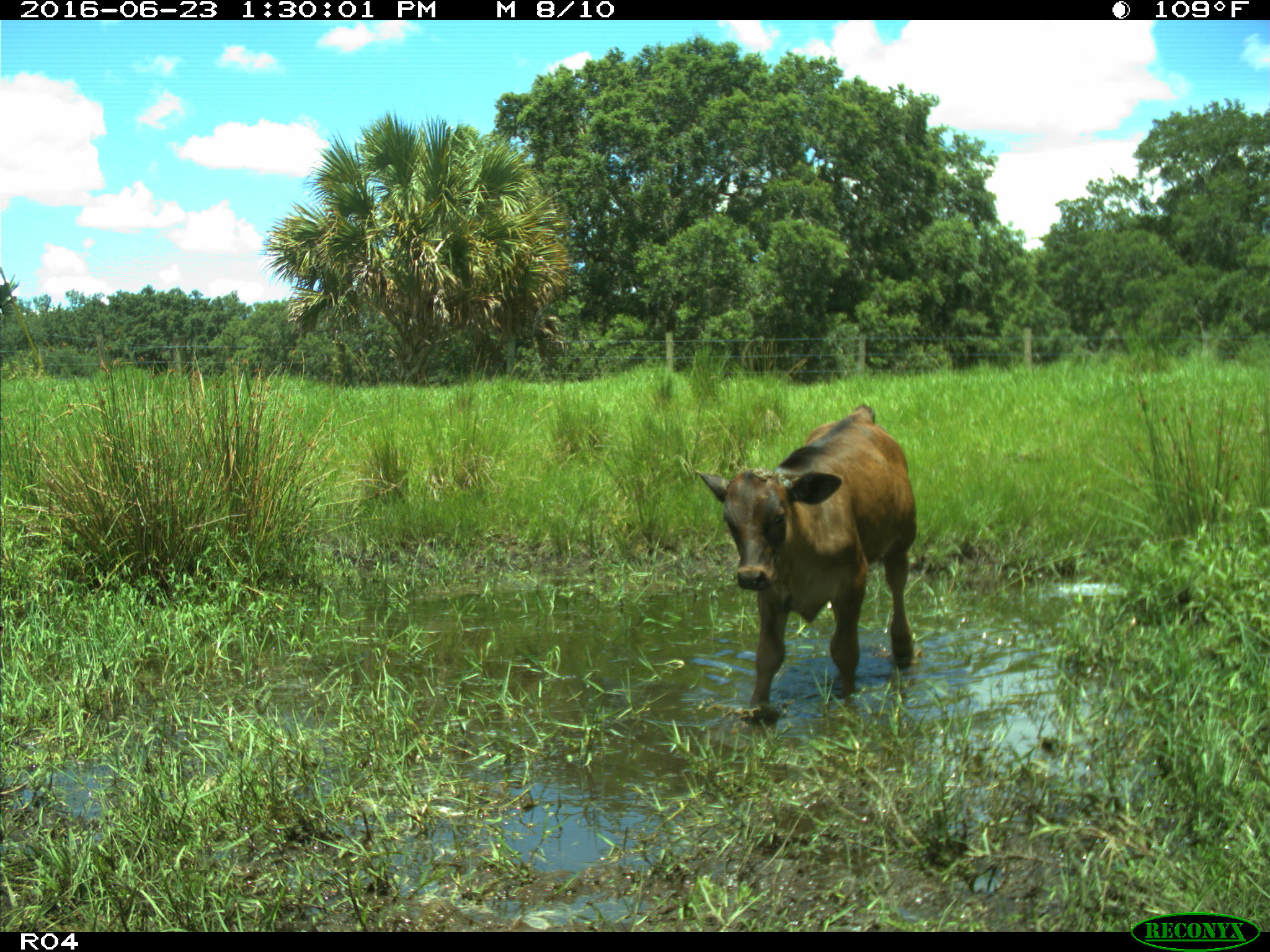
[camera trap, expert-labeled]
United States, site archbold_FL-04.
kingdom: Animalia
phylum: Chordata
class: Mammalia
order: Artiodactyla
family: Bovidae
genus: Bos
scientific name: Bos taurus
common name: domestic cow